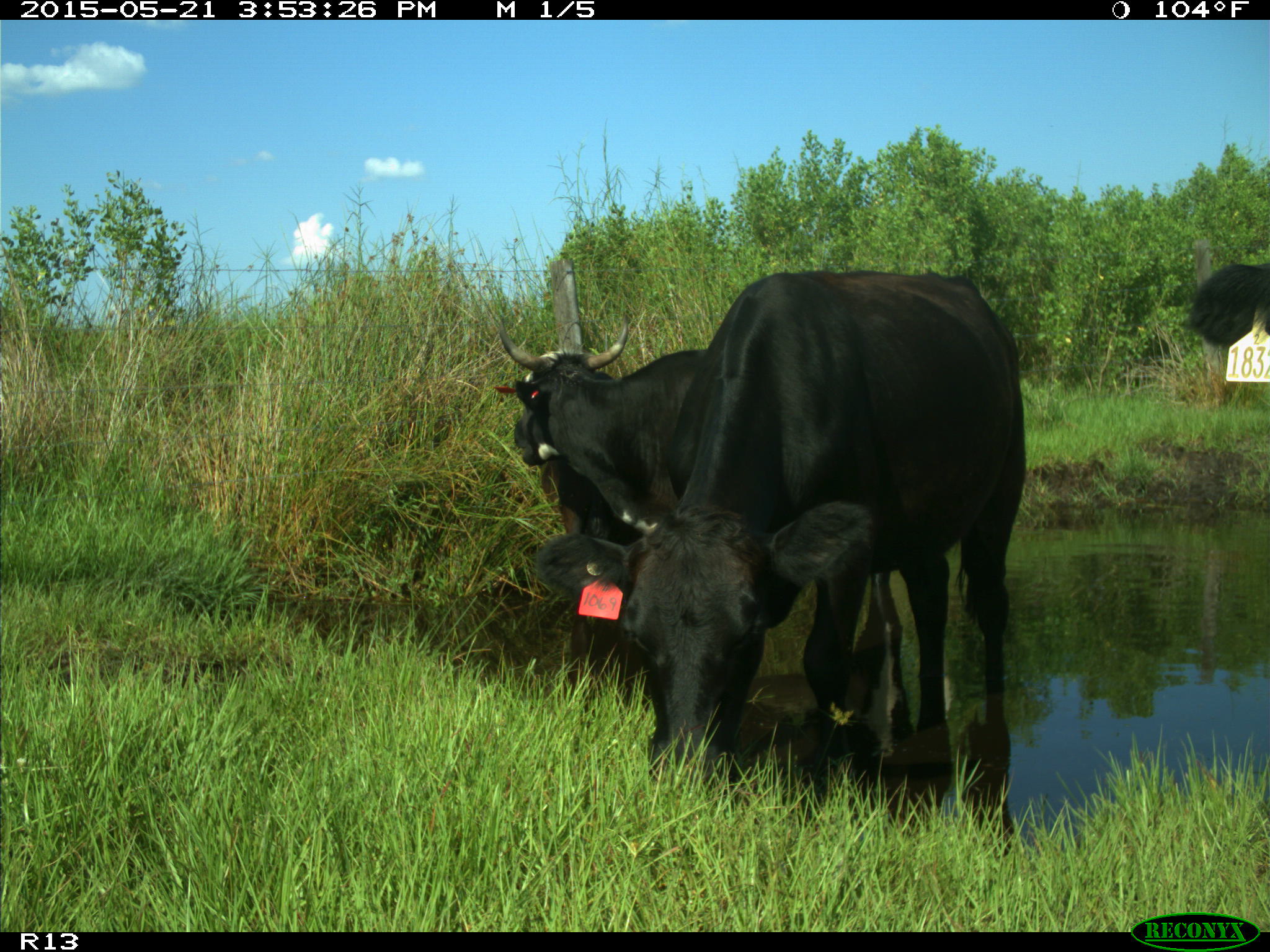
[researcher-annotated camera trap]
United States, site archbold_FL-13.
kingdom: Animalia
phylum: Chordata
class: Mammalia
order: Artiodactyla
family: Bovidae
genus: Bos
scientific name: Bos taurus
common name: domestic cow